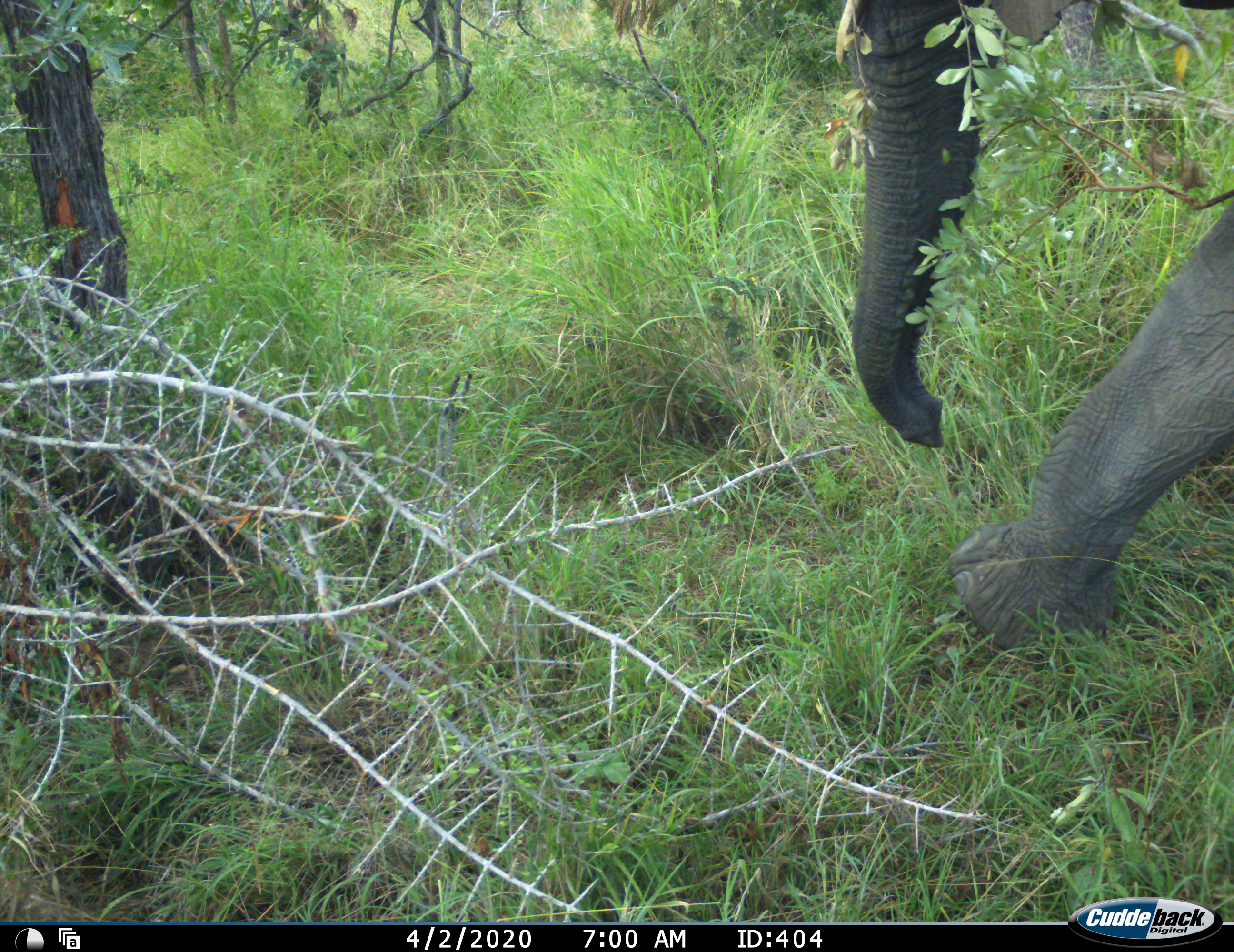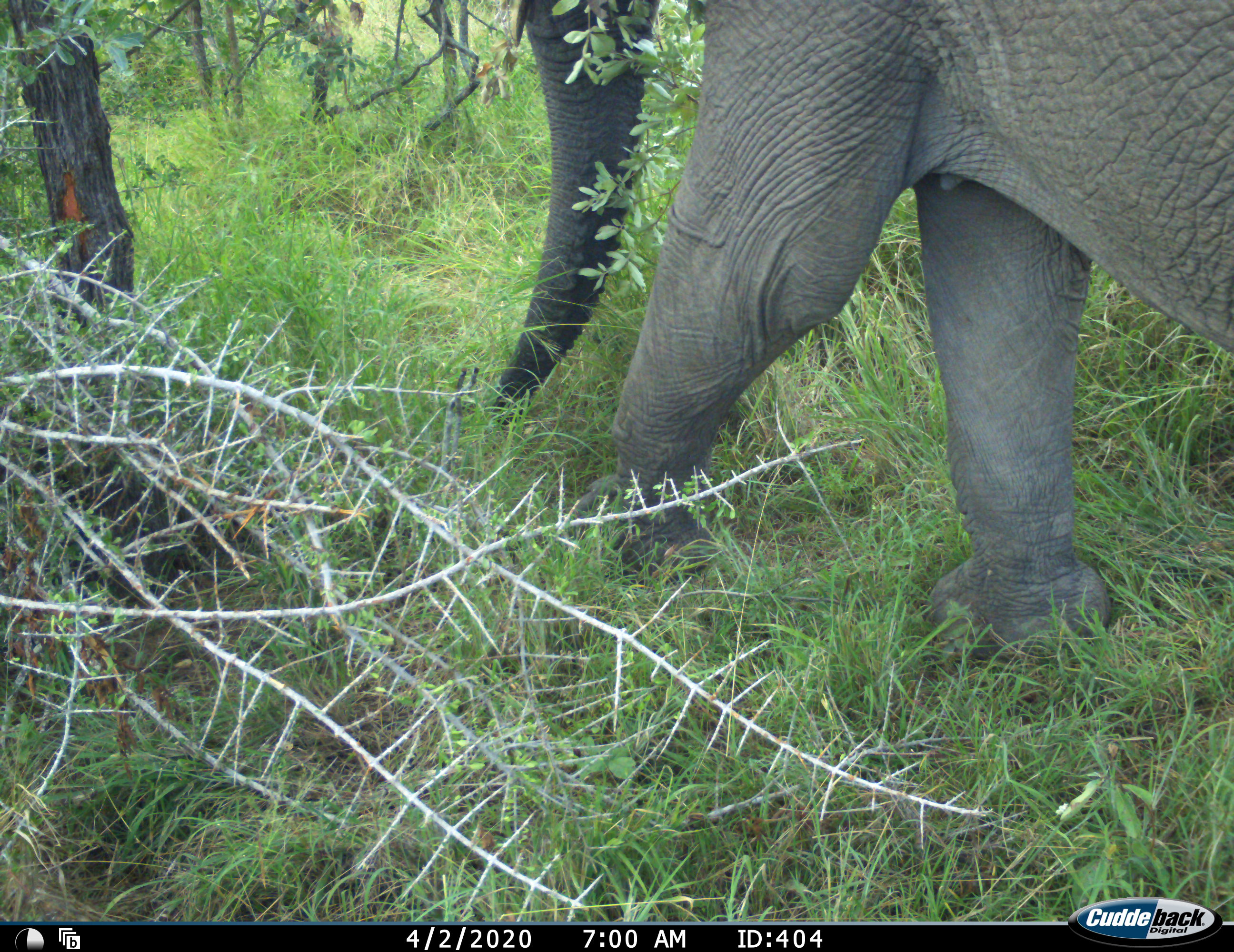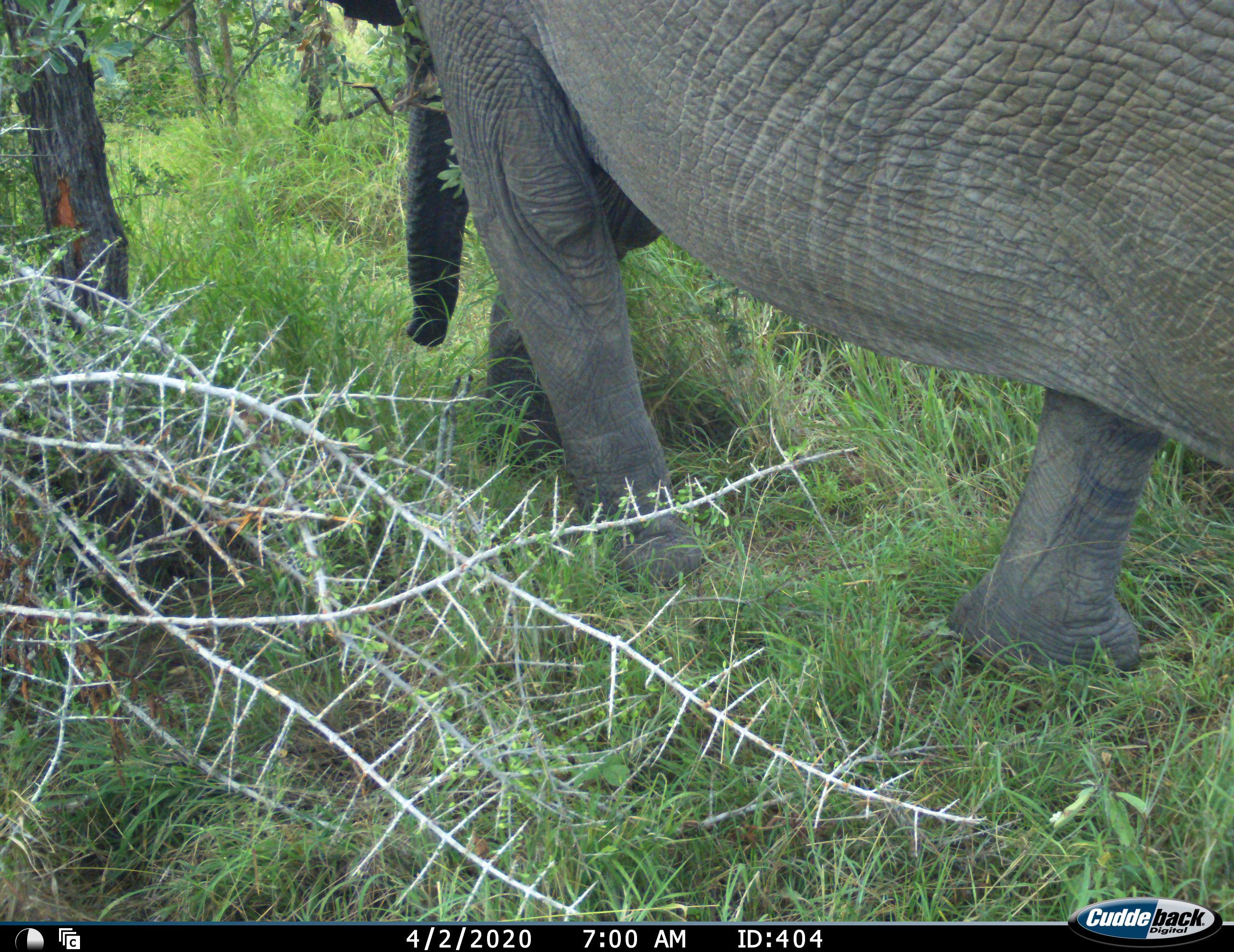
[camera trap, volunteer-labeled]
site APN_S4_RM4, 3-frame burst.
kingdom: Animalia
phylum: Chordata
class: Mammalia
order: Proboscidea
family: Elephantidae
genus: Loxodonta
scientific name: Loxodonta africana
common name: african bush elephant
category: elephant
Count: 1.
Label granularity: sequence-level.